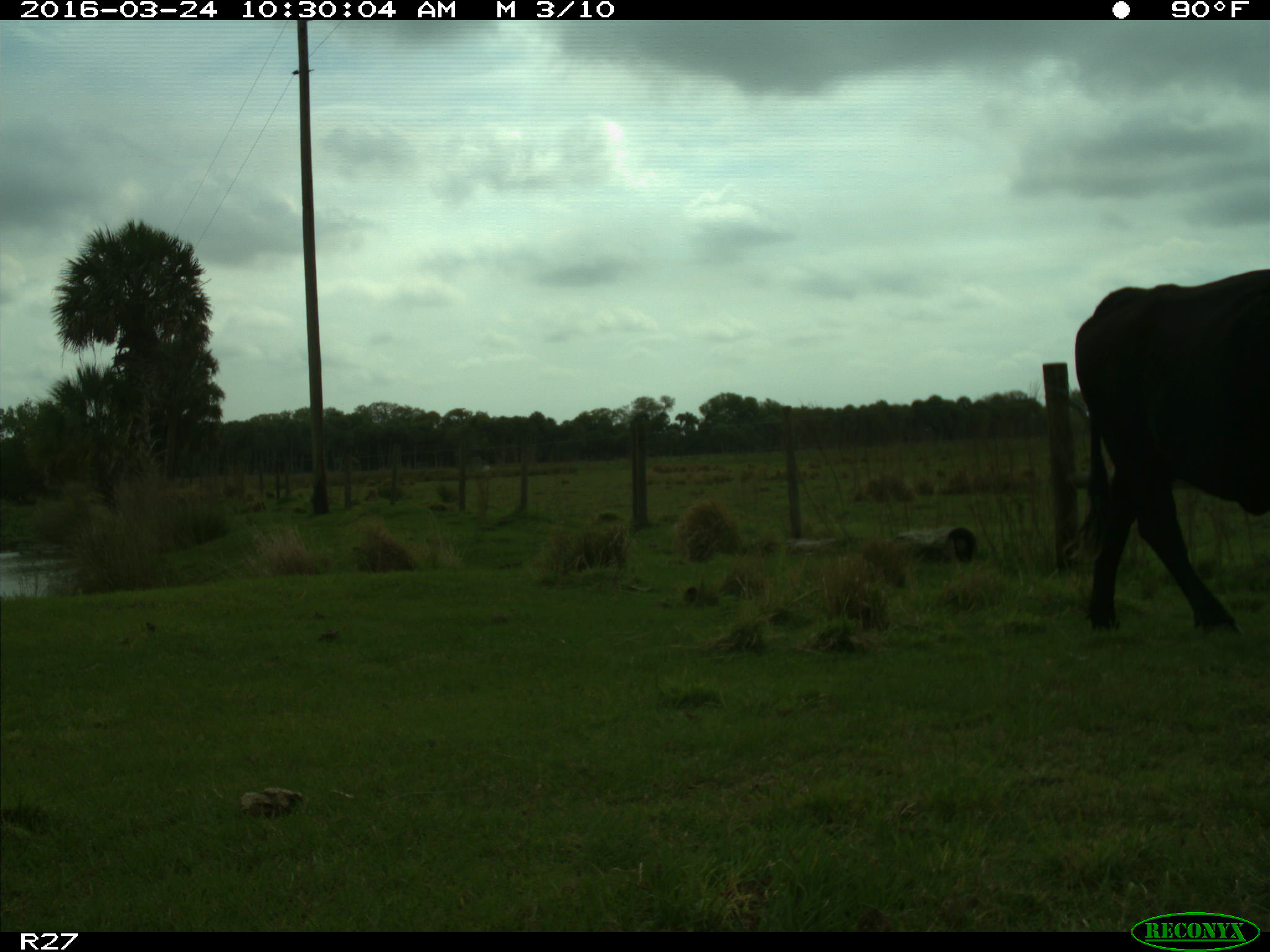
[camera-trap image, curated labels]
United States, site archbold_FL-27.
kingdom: Animalia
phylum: Chordata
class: Mammalia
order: Artiodactyla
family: Bovidae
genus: Bos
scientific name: Bos taurus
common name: domestic cow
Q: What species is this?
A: Bos taurus (domestic cow).